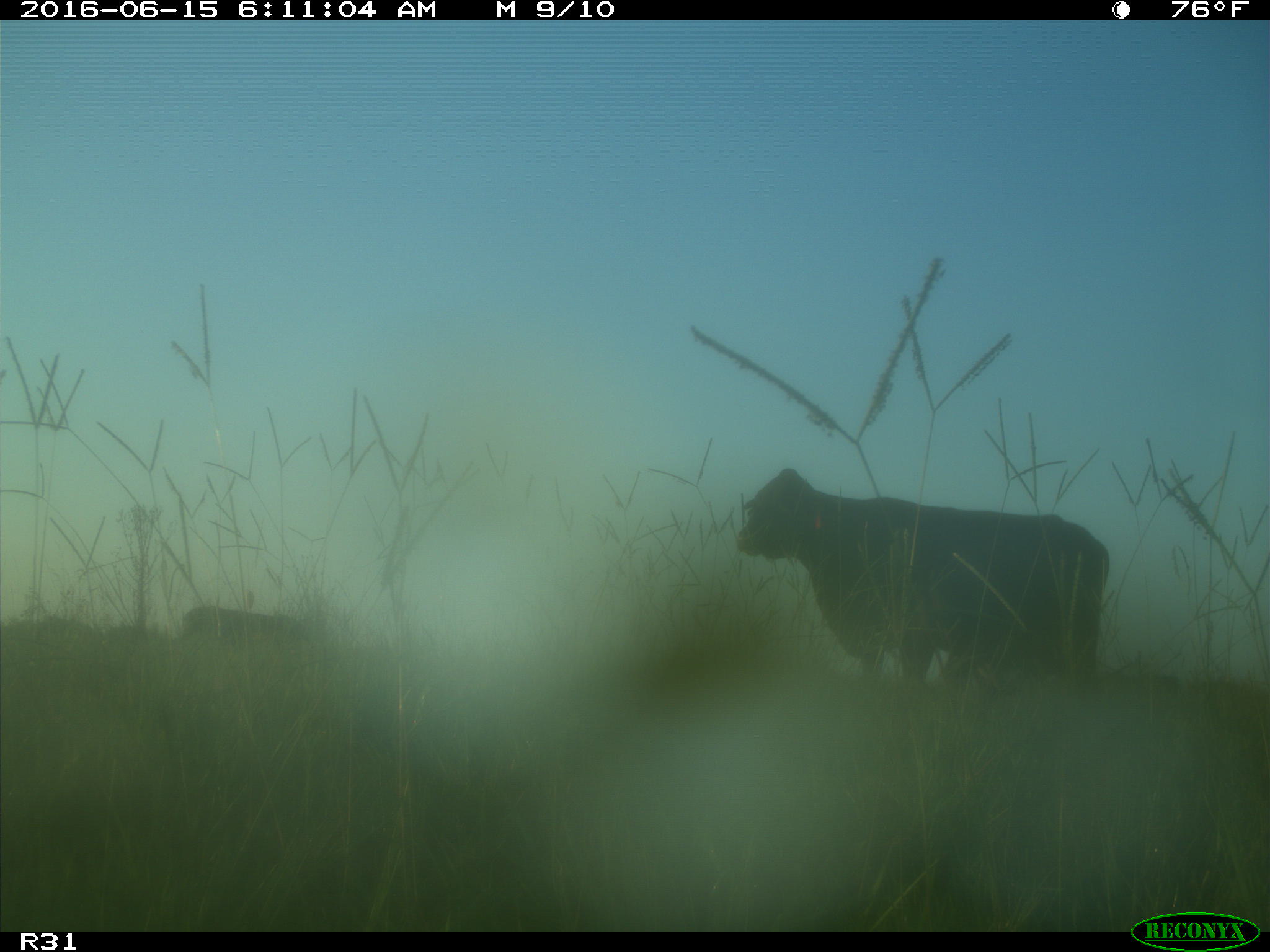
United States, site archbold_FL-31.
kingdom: Animalia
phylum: Chordata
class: Mammalia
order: Artiodactyla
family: Bovidae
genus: Bos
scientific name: Bos taurus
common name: domestic cow